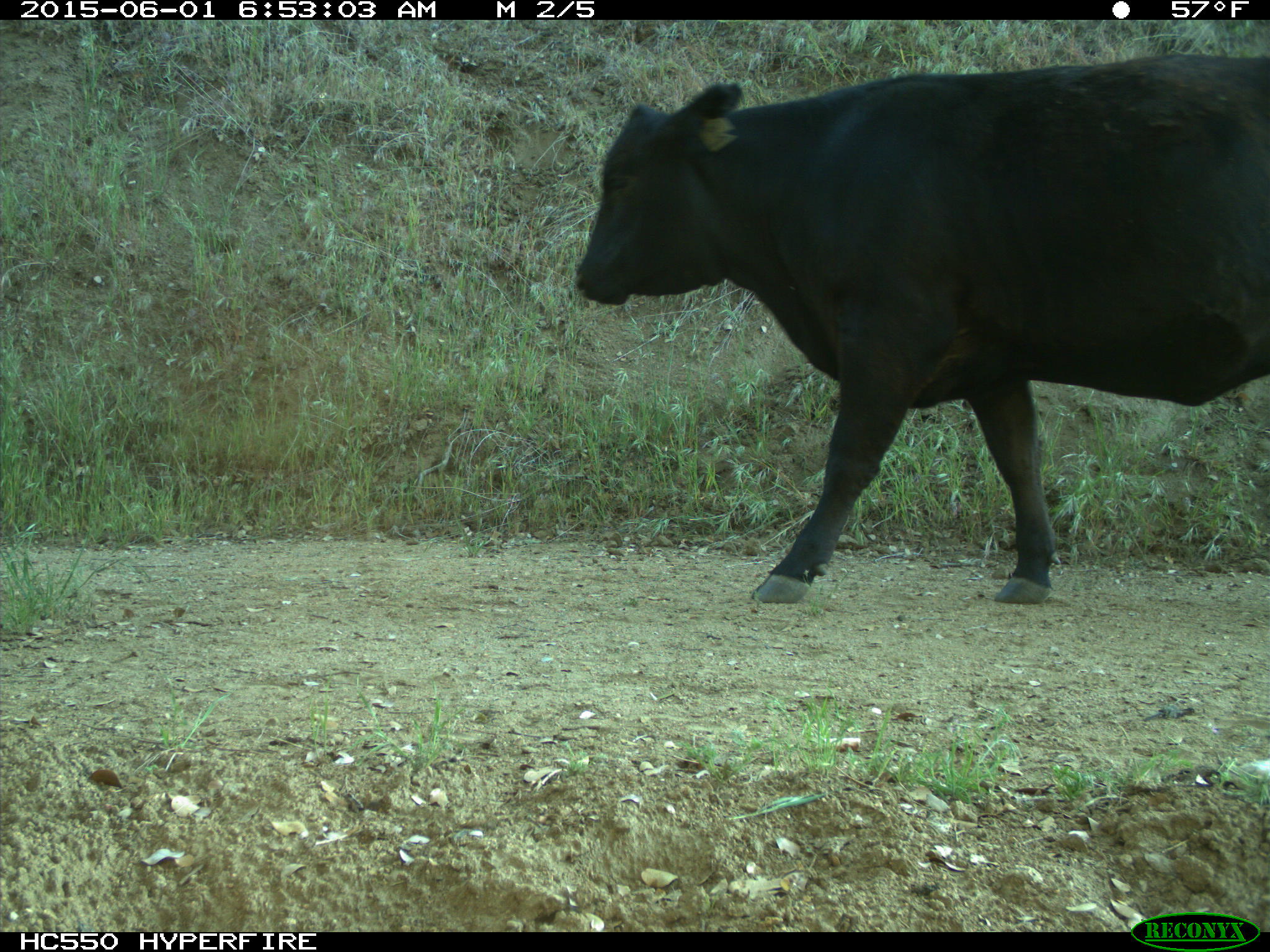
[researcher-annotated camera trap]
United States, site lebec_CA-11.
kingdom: Animalia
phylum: Chordata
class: Mammalia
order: Artiodactyla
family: Bovidae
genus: Bos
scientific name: Bos taurus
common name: domestic cow